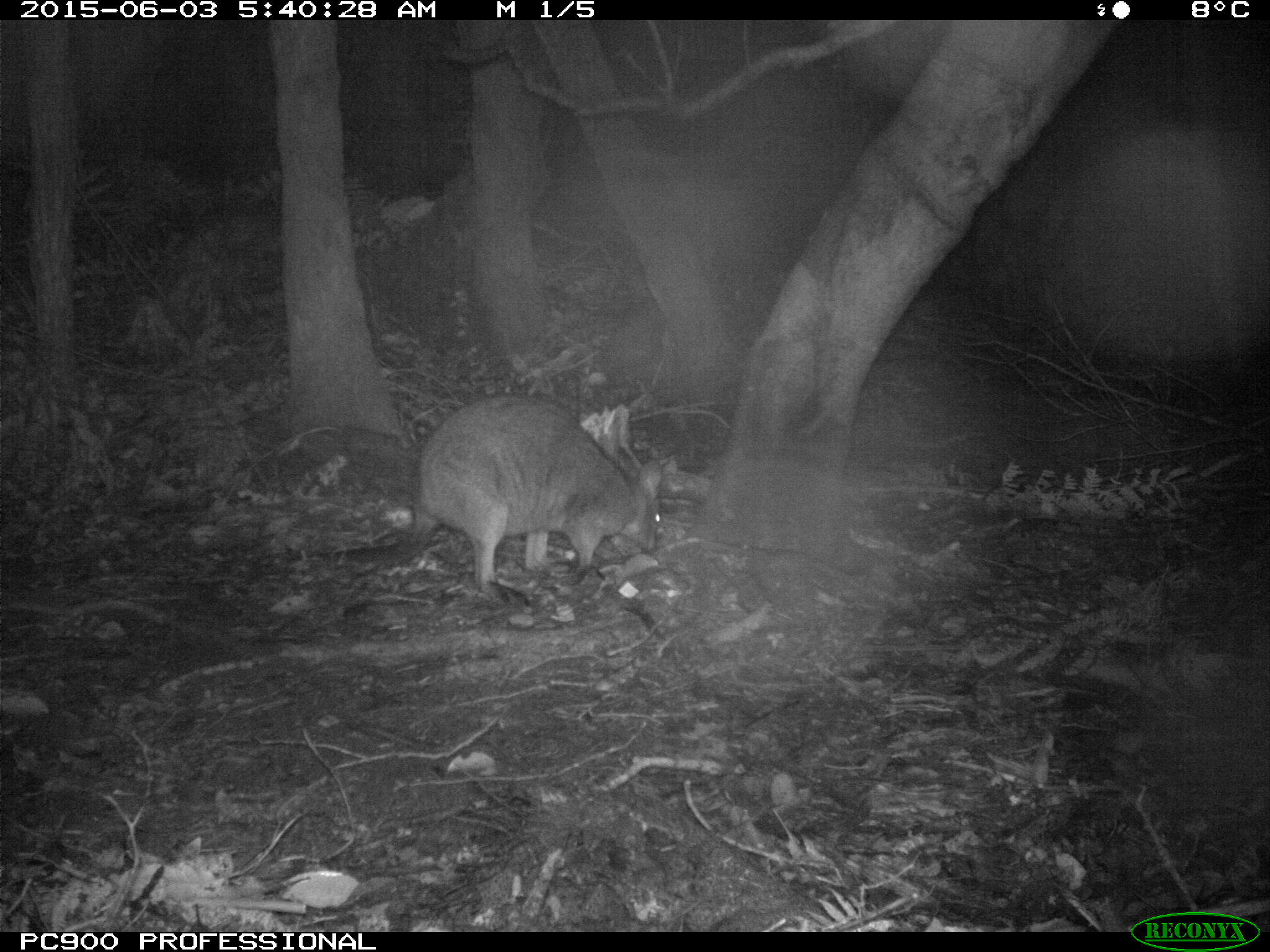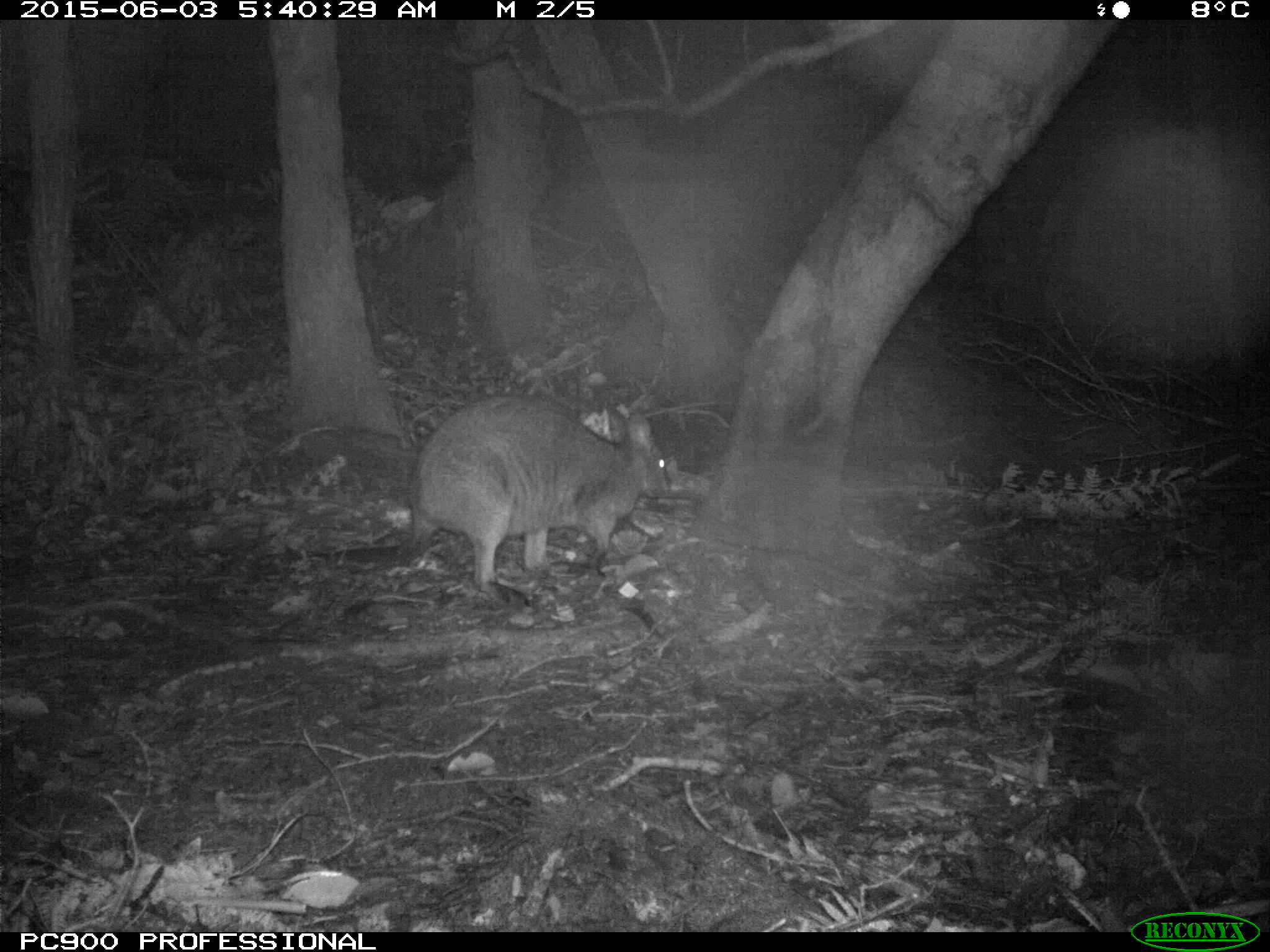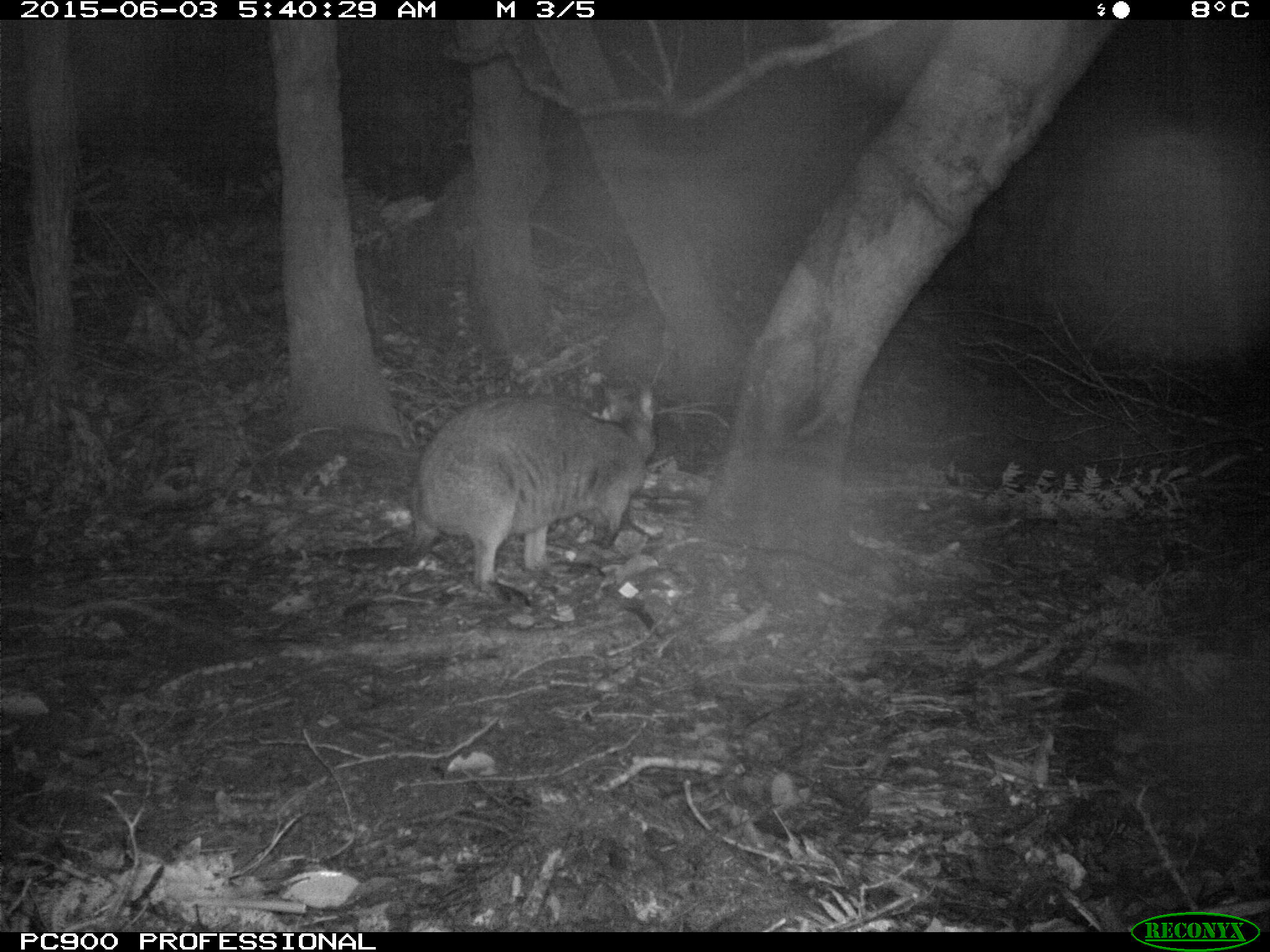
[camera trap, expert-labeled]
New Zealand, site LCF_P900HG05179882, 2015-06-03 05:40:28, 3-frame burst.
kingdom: Animalia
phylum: Chordata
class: Mammalia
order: Diprotodontia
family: Macropodidae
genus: Notamacropus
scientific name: Notamacropus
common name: wallaby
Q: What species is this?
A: Wallaby (Notamacropus).